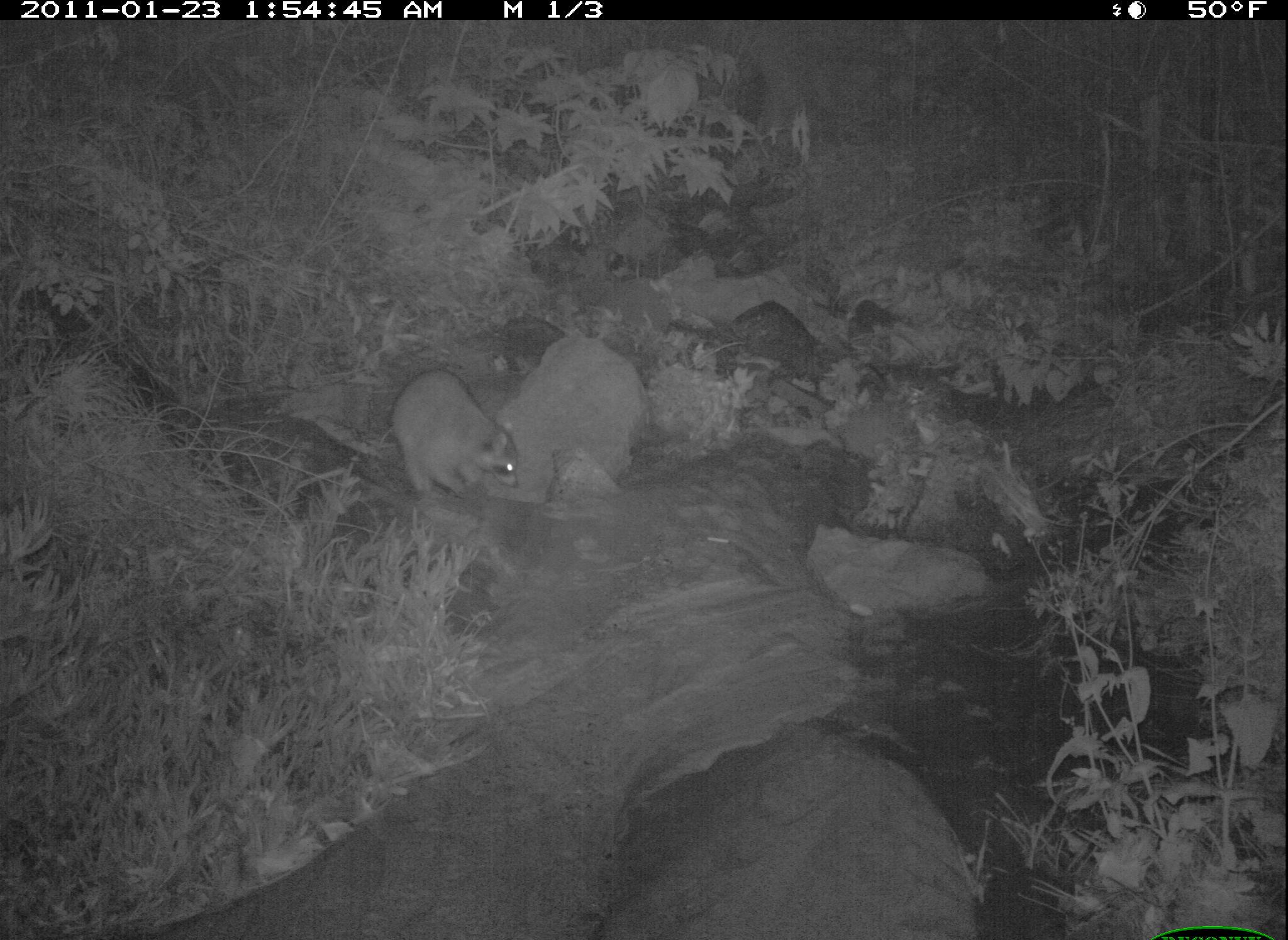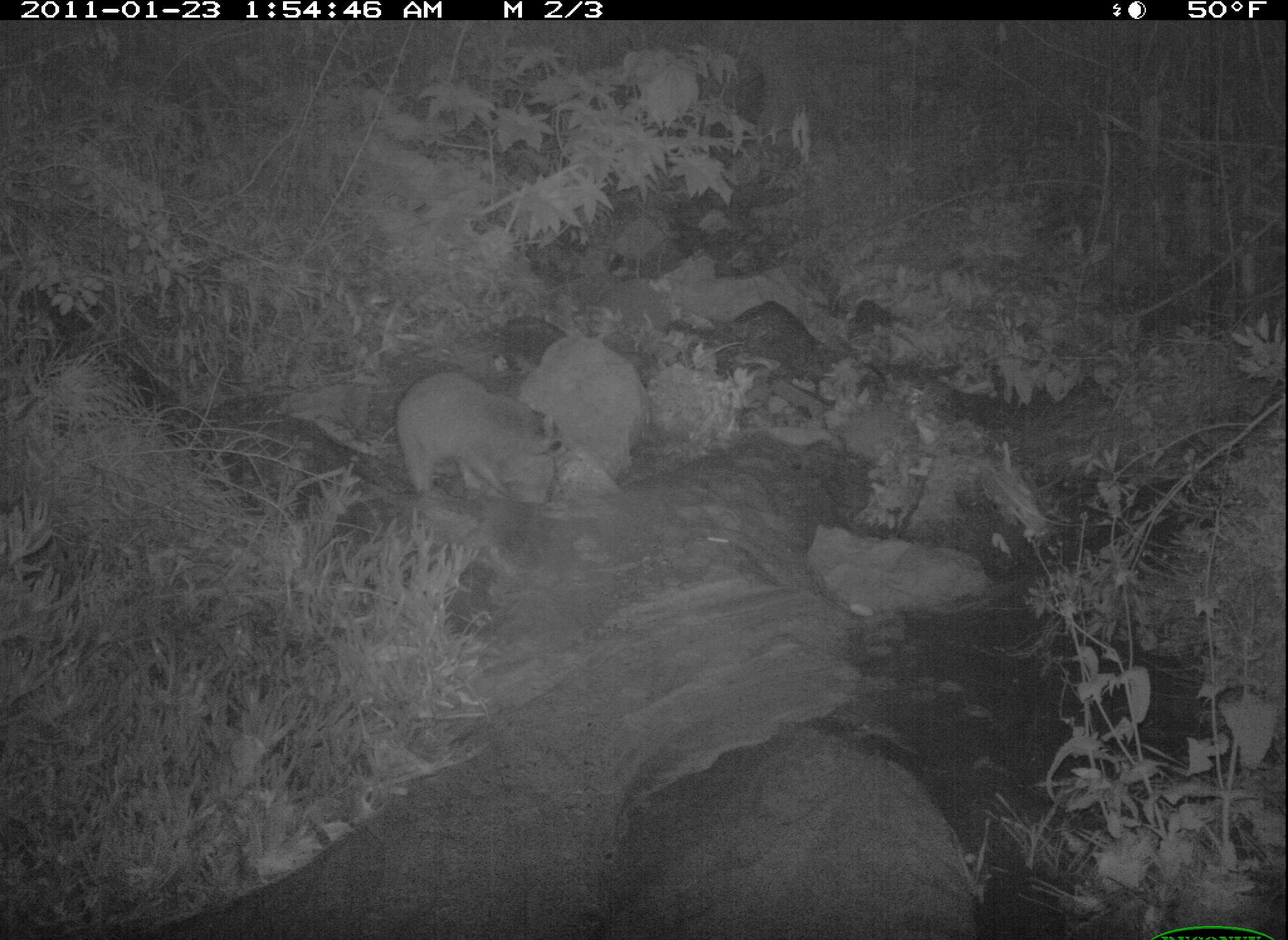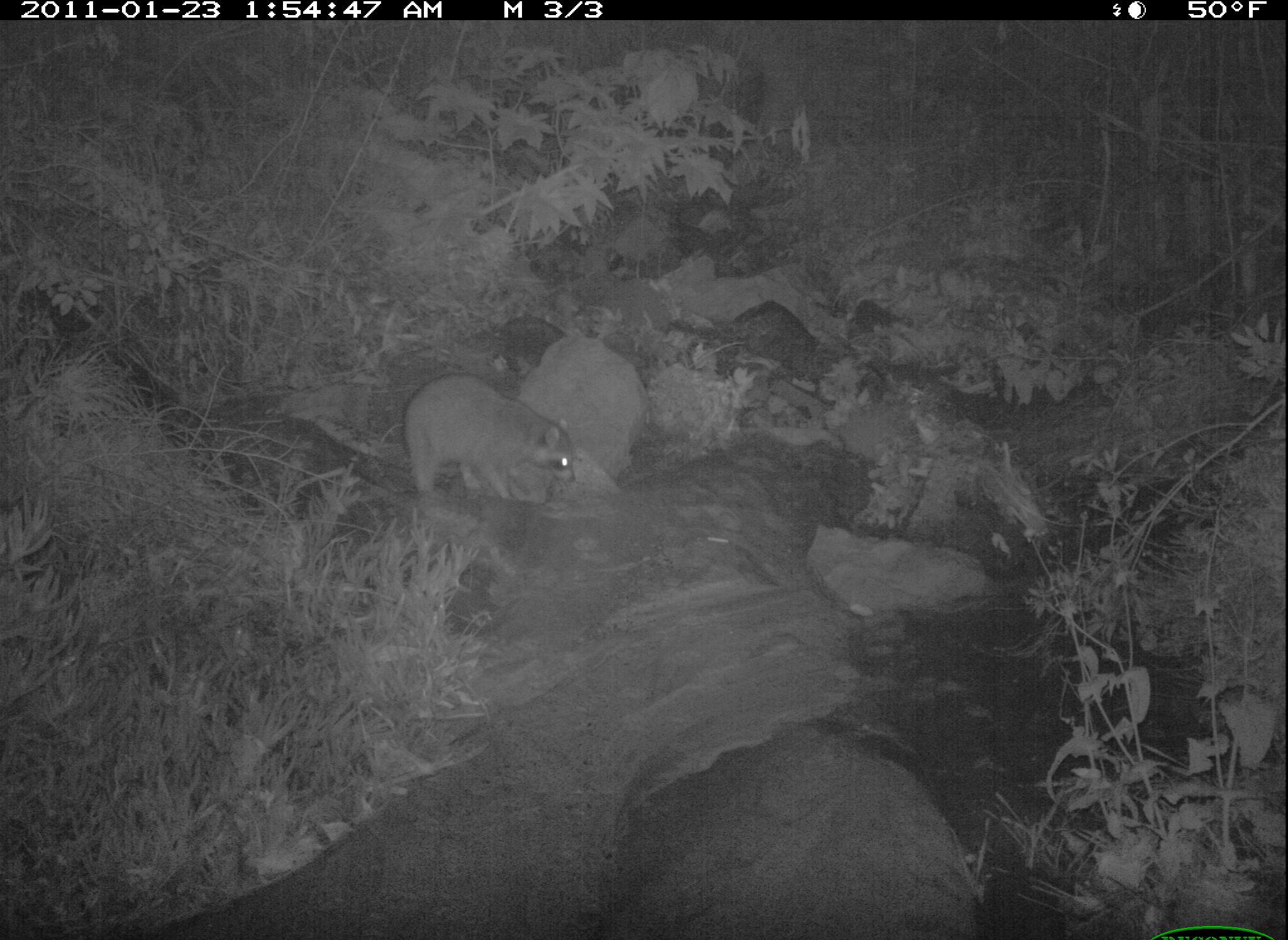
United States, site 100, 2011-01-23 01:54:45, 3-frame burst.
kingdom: Animalia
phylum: Chordata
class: Mammalia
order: Carnivora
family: Procyonidae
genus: Procyon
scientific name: Procyon lotor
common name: raccoon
Raccoon (Procyon lotor).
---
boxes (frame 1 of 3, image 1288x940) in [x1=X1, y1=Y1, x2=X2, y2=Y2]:
raccoon: [x1=362, y1=351, x2=544, y2=530]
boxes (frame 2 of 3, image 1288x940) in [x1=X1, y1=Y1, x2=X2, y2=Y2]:
raccoon: [x1=375, y1=358, x2=583, y2=517]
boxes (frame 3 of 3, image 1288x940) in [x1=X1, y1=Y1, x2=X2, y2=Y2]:
raccoon: [x1=401, y1=356, x2=581, y2=517]